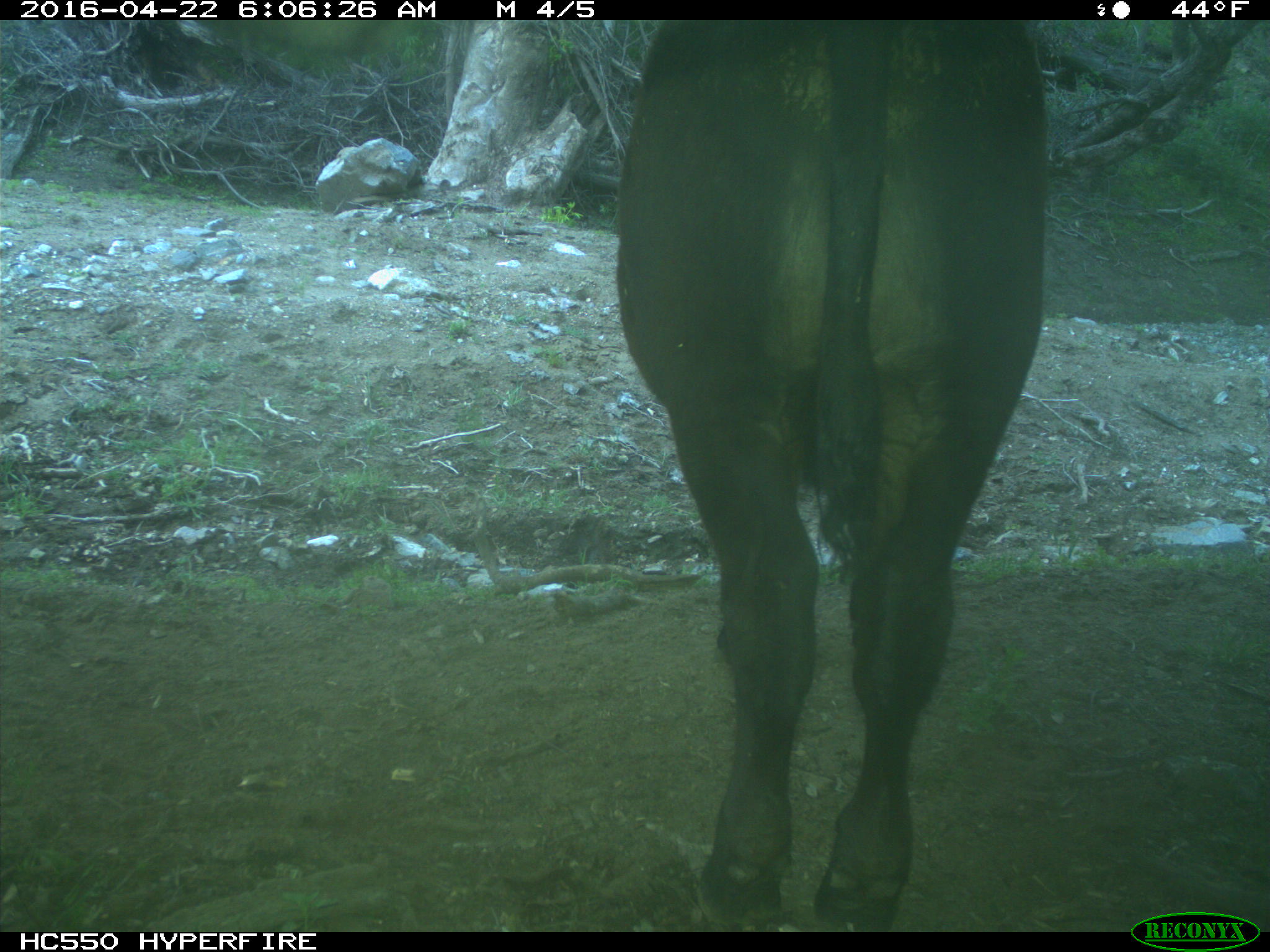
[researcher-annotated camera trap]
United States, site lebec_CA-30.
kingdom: Animalia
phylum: Chordata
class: Mammalia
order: Artiodactyla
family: Bovidae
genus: Bos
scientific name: Bos taurus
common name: domestic cow